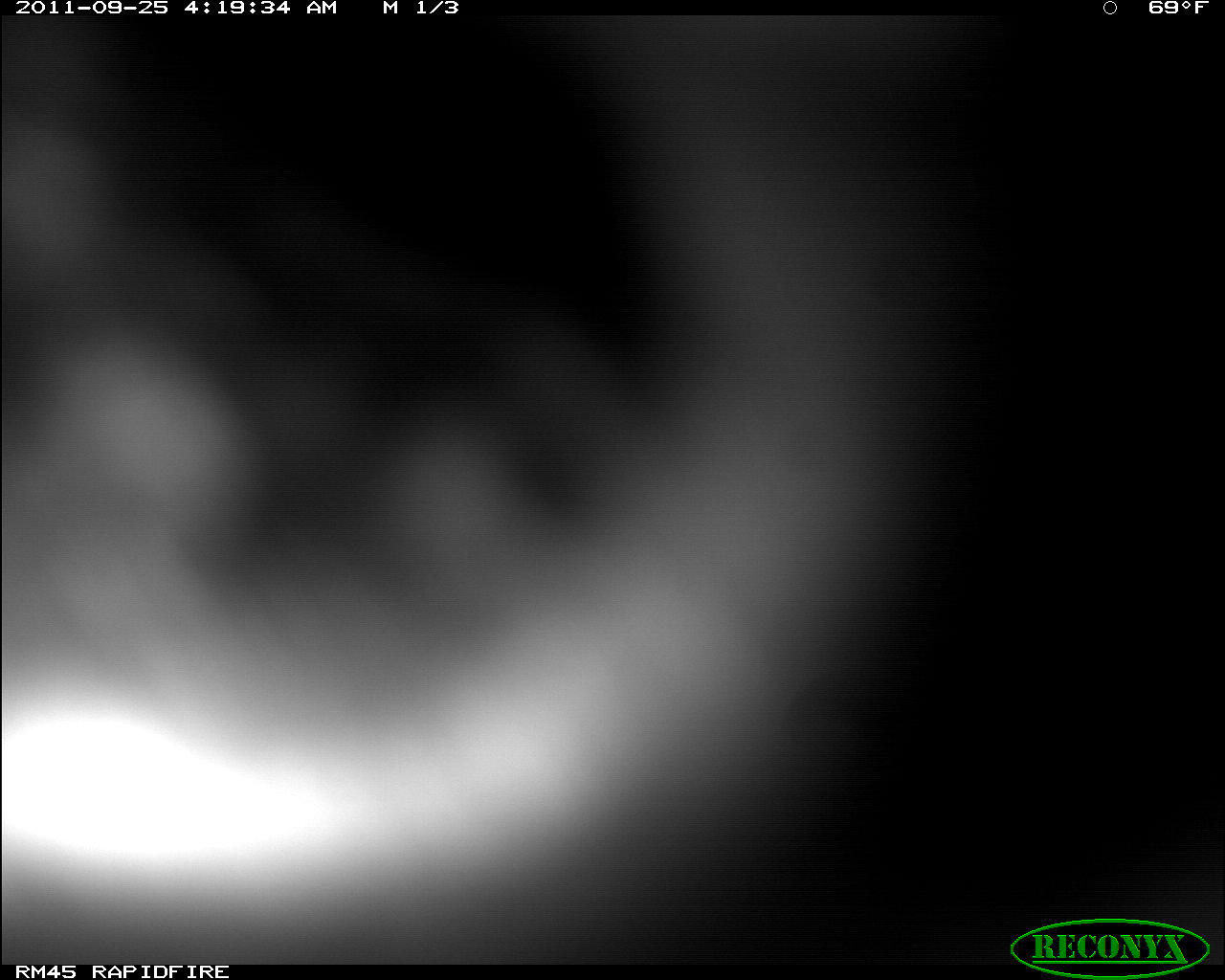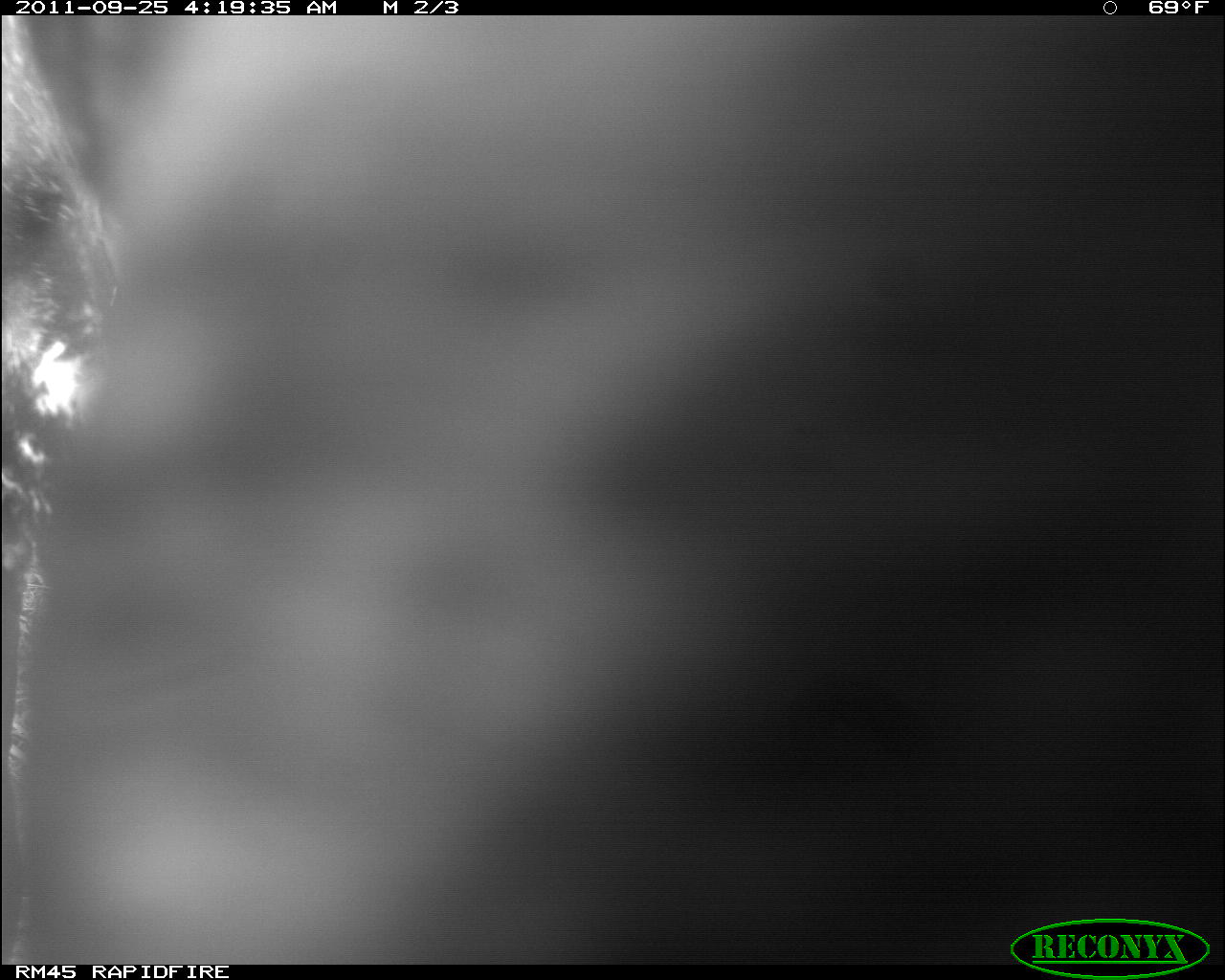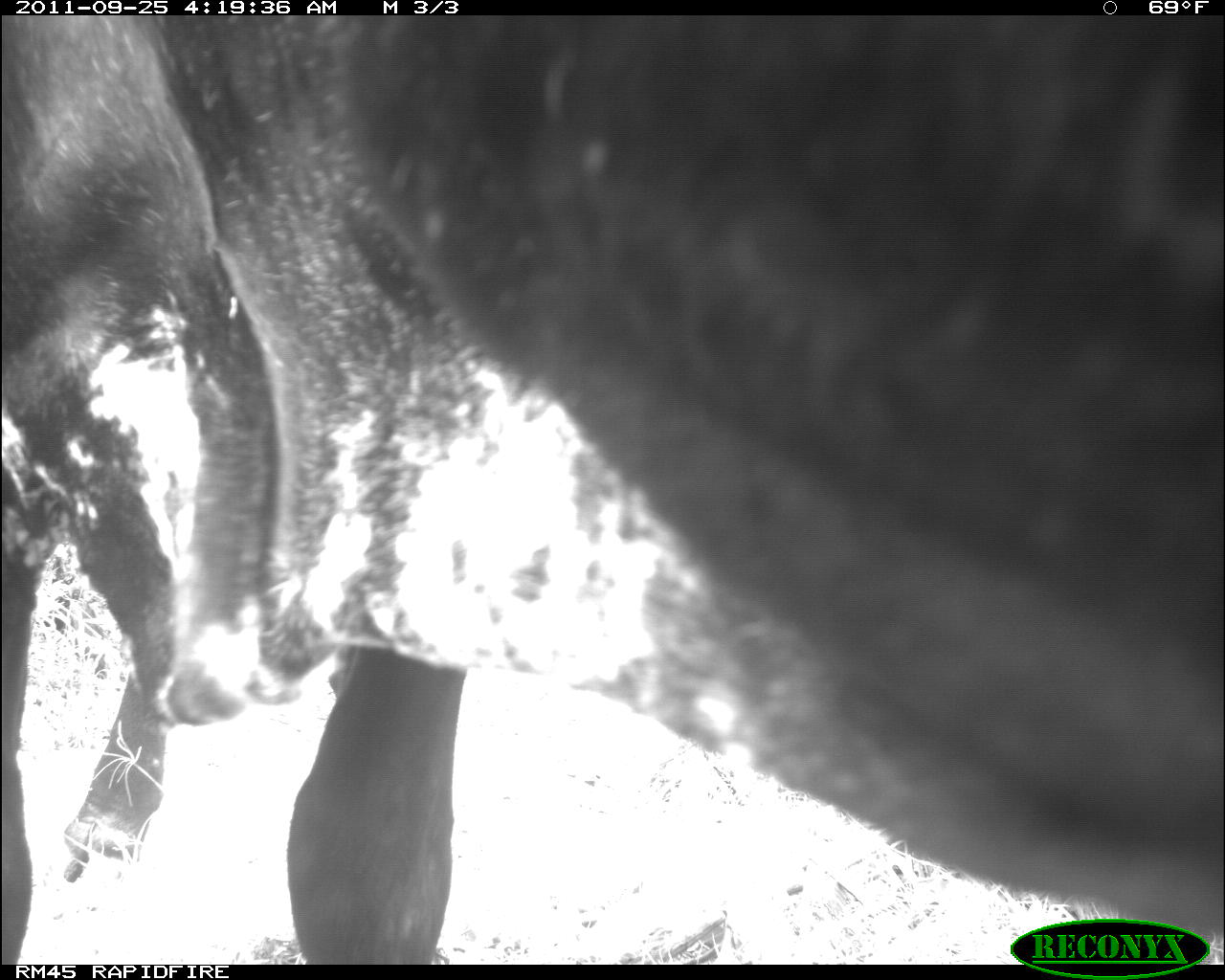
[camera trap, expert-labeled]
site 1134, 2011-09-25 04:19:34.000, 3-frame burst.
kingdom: Animalia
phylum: Chordata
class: Mammalia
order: Artiodactyla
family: Bovidae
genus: Bos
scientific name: Bos taurus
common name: domestic cattle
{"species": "Bos taurus (domestic cattle)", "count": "1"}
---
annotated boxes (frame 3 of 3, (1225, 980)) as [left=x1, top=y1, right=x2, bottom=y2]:
bos taurus: [left=0, top=17, right=1225, bottom=965]; [left=60, top=388, right=180, bottom=884]